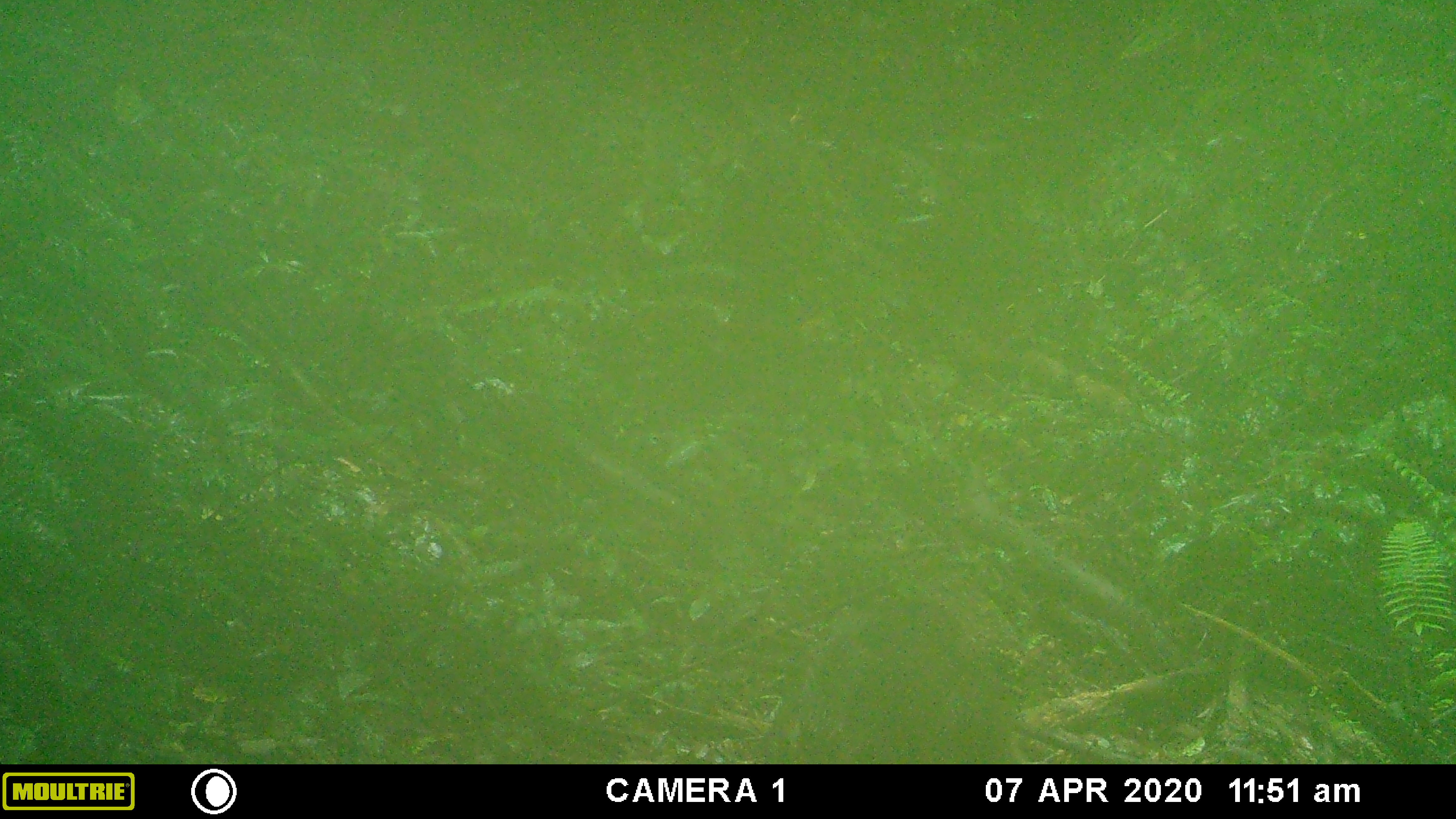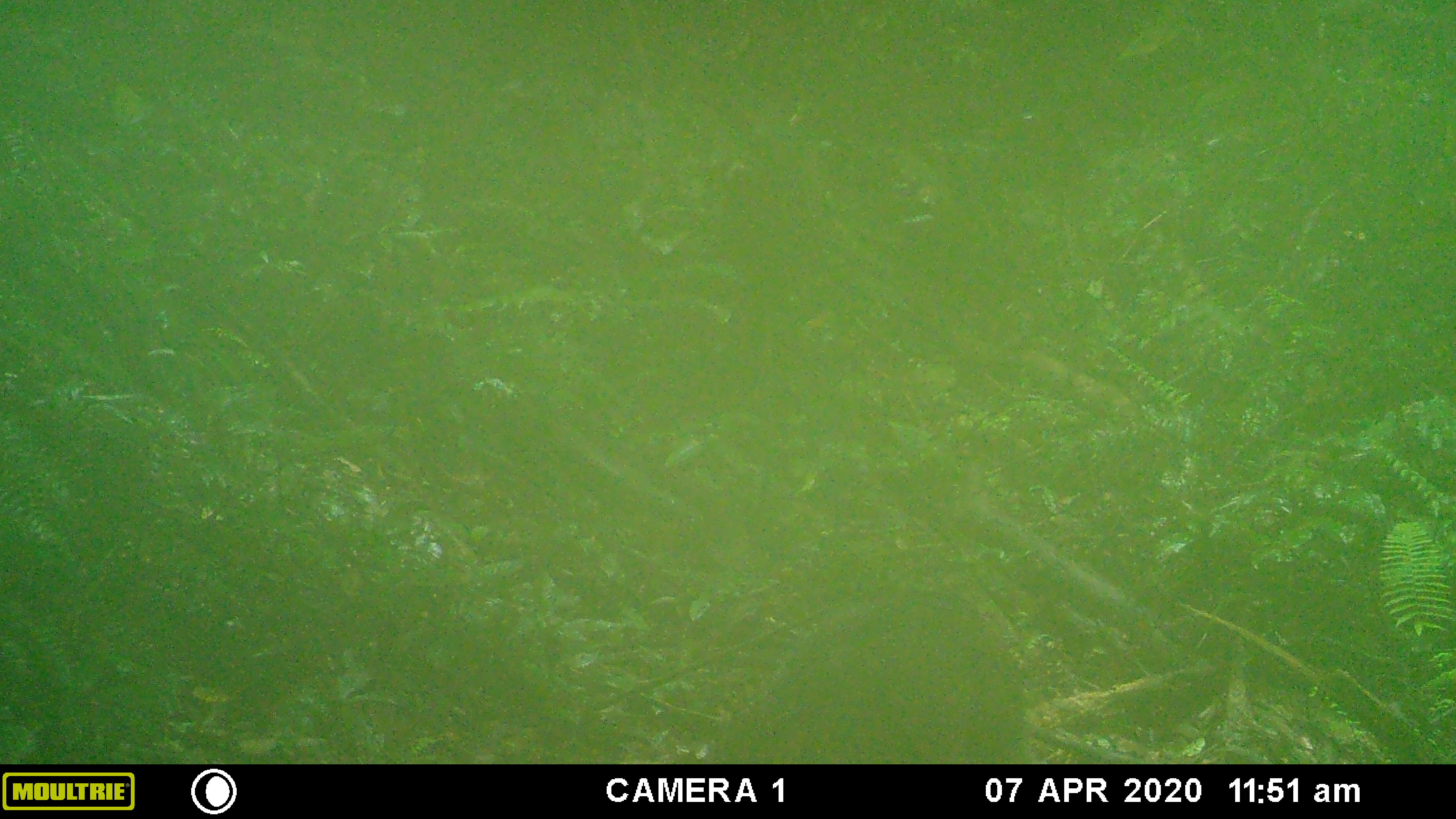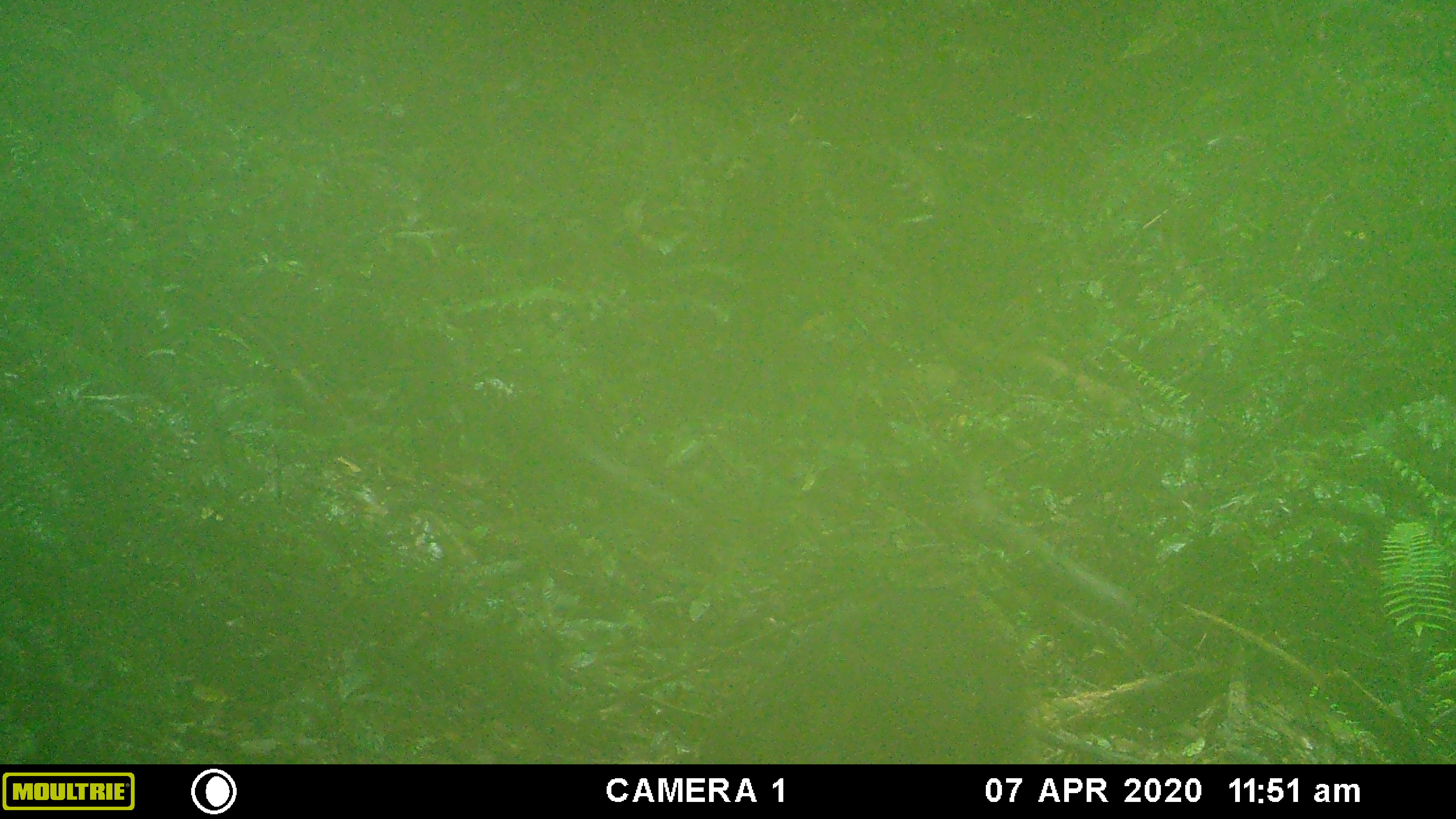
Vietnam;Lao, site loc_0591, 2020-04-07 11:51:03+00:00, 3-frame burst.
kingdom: Animalia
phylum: Chordata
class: Mammalia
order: Artiodactyla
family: Suidae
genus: Sus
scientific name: Sus scrofa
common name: eurasian wild pig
Eurasian wild pig (Sus scrofa). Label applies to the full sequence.